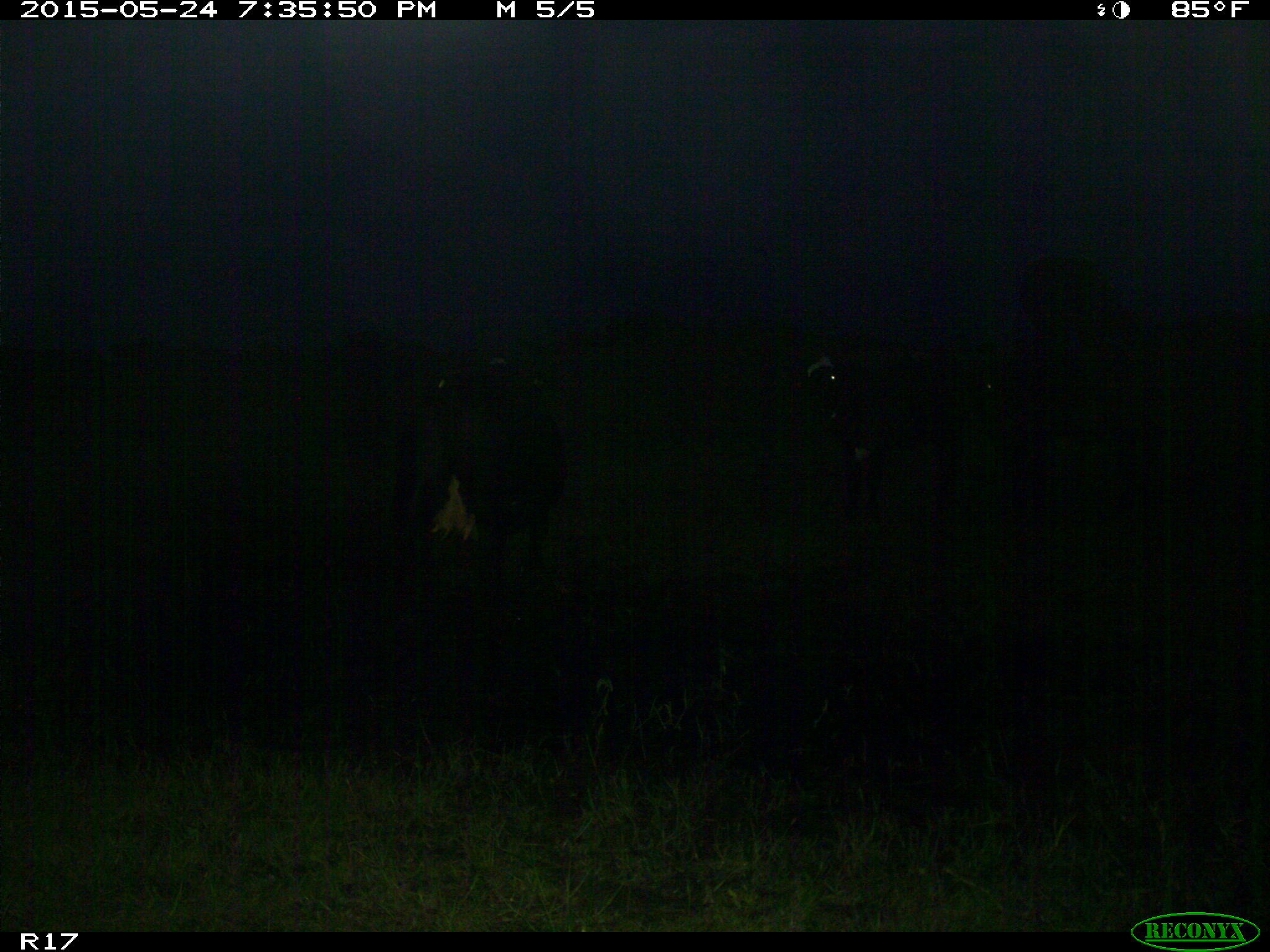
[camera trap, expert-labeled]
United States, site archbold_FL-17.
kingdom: Animalia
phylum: Chordata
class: Mammalia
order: Artiodactyla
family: Bovidae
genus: Bos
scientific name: Bos taurus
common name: domestic cow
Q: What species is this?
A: Bos taurus (domestic cow).